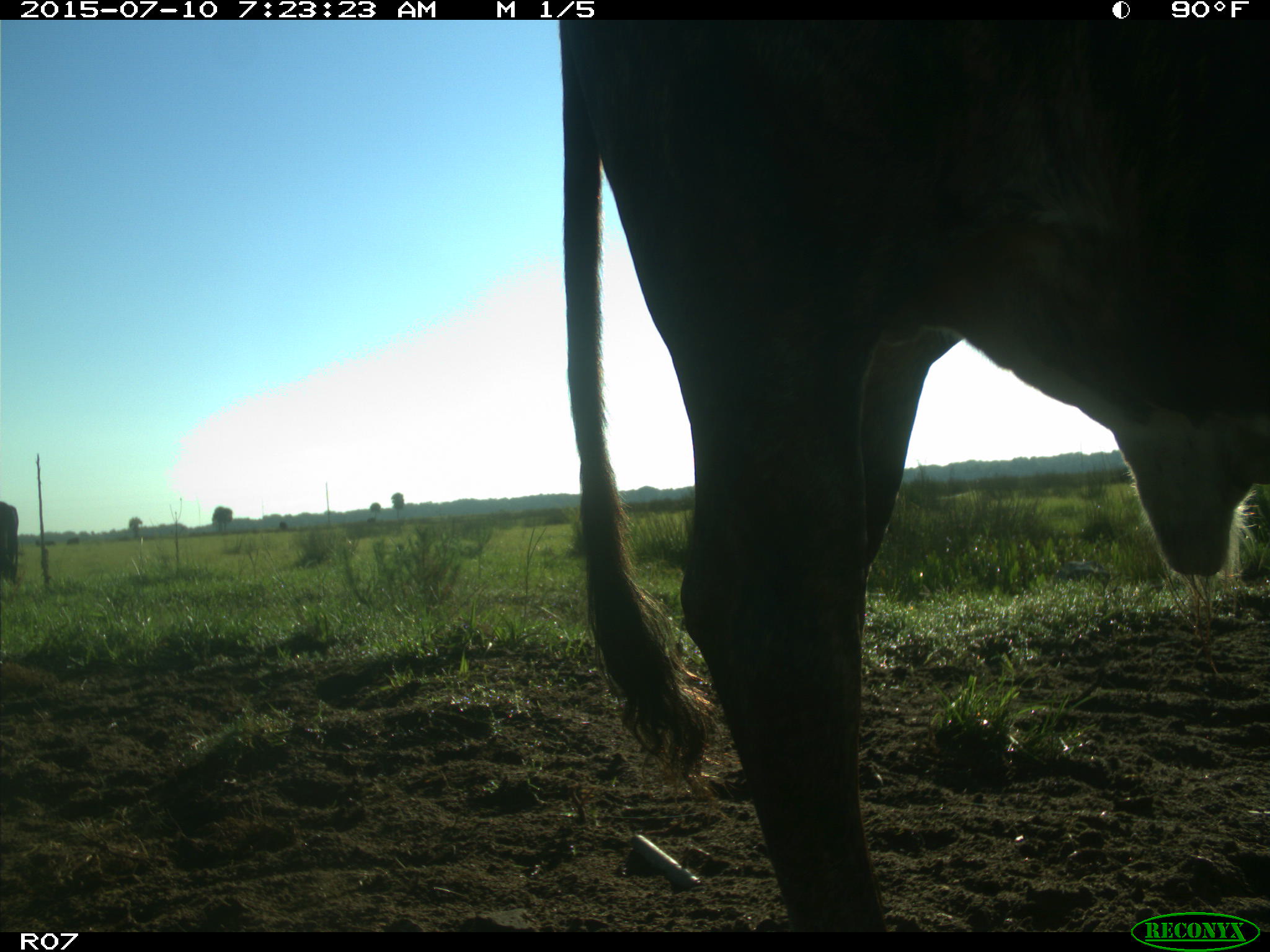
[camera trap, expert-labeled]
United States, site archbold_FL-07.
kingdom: Animalia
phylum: Chordata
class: Mammalia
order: Artiodactyla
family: Bovidae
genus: Bos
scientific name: Bos taurus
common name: domestic cow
Bos taurus (domestic cow).